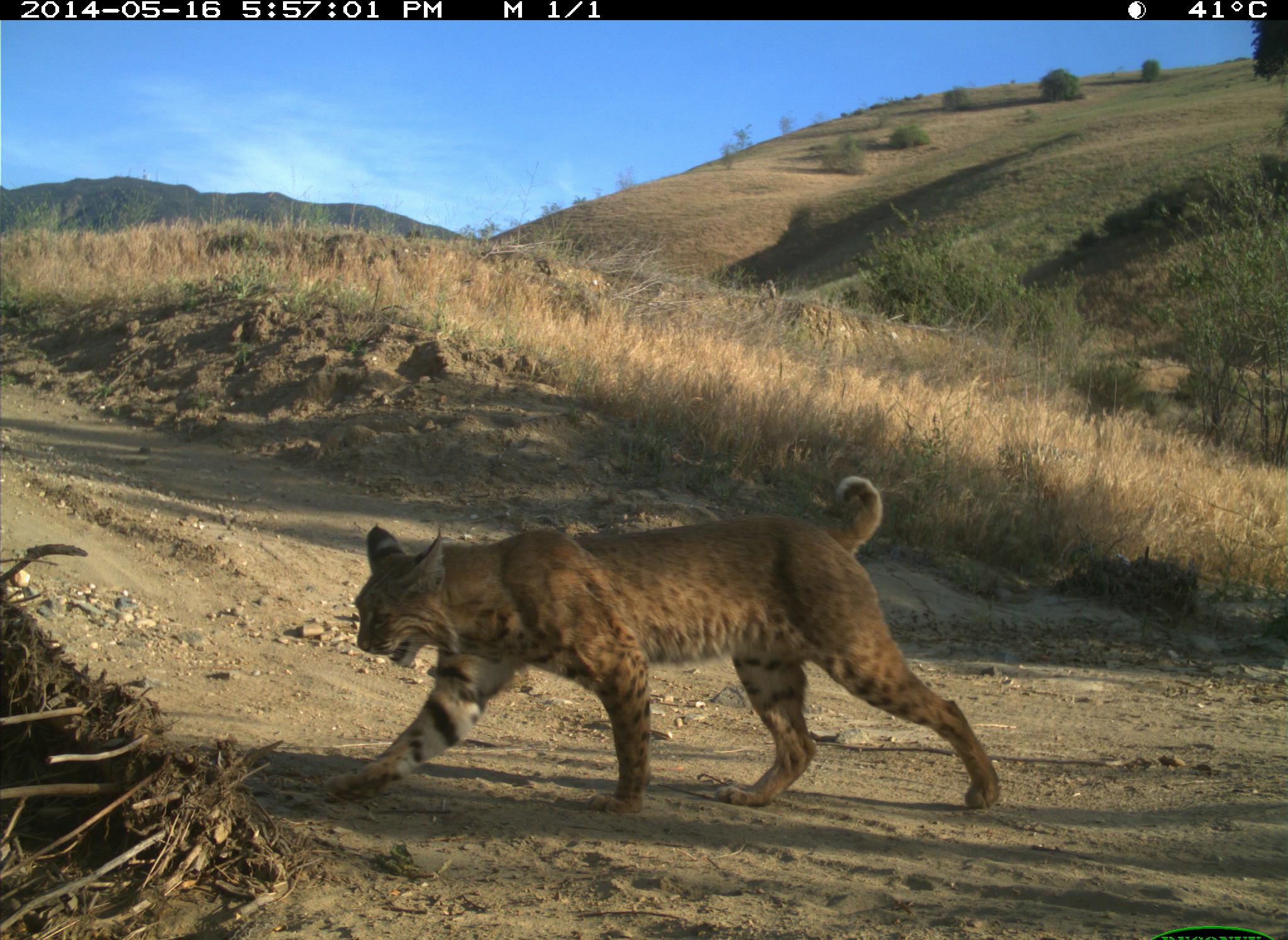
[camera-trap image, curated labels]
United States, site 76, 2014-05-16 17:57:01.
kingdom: Animalia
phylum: Chordata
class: Mammalia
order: Carnivora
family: Felidae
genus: Lynx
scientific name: Lynx rufus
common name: bobcat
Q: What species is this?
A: Bobcat (Lynx rufus).